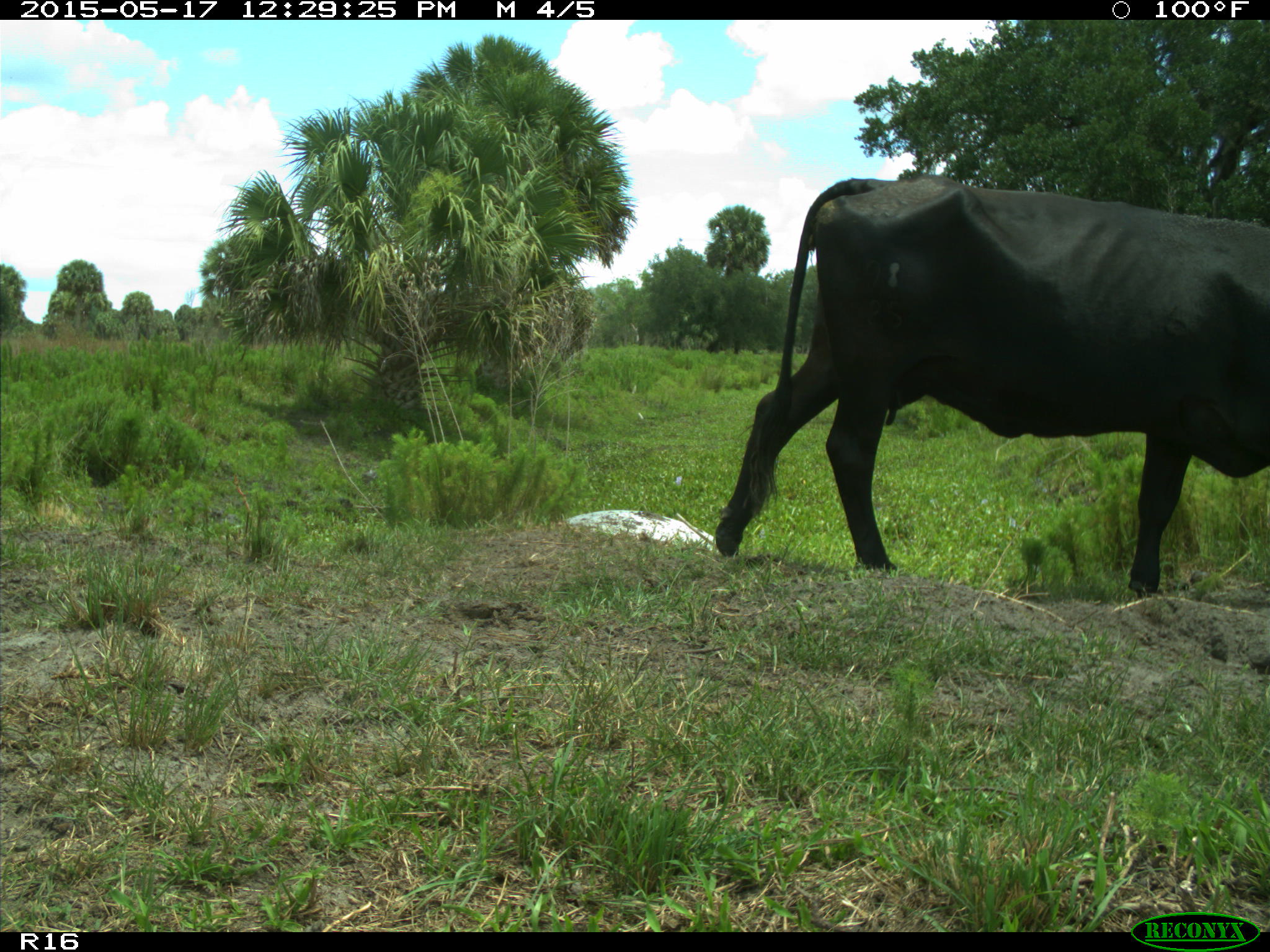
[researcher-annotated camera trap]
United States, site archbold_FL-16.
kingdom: Animalia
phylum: Chordata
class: Mammalia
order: Artiodactyla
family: Bovidae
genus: Bos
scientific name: Bos taurus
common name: domestic cow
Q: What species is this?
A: Bos taurus (domestic cow).